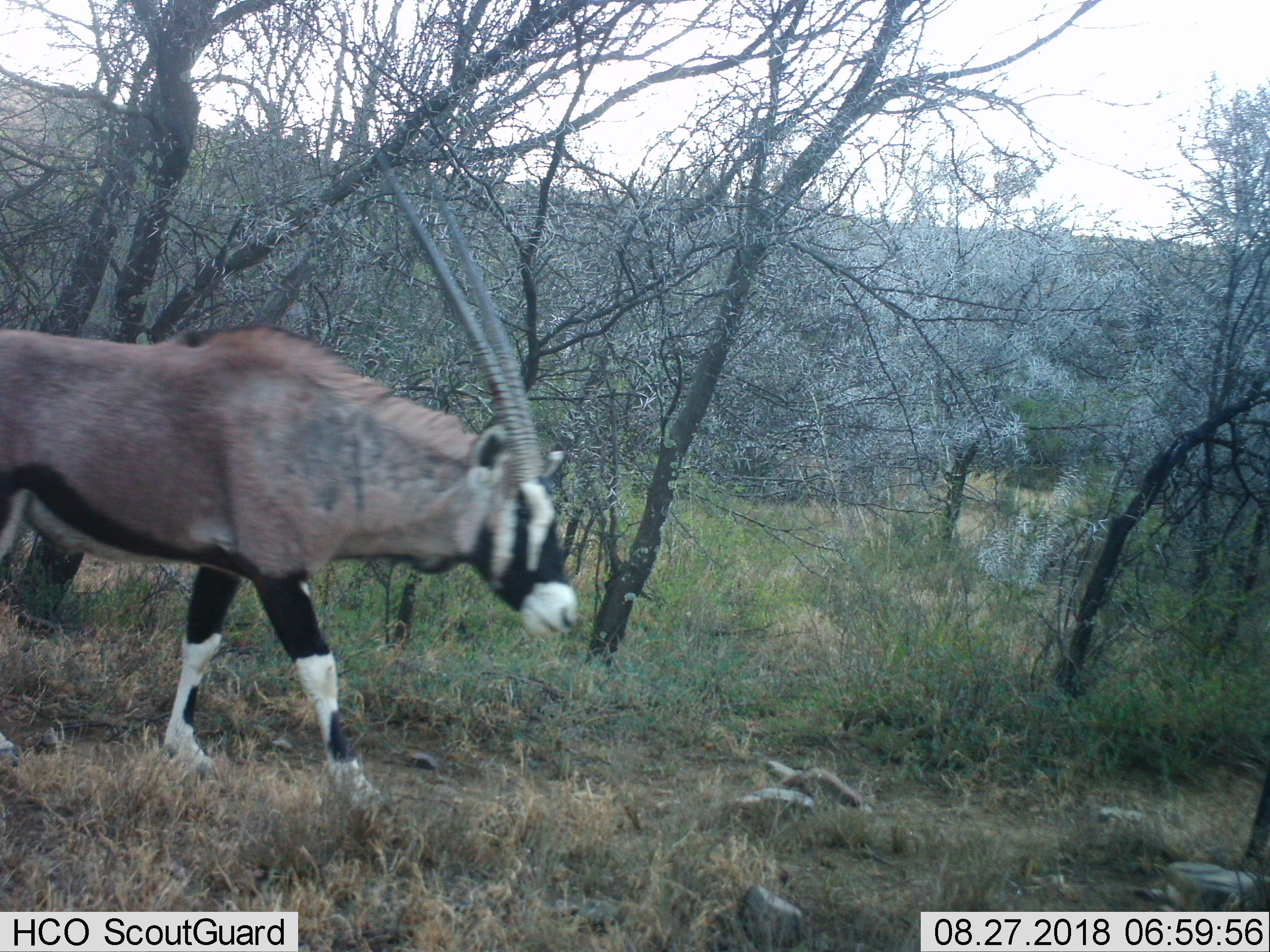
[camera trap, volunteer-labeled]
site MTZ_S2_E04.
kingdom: Animalia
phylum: Chordata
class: Mammalia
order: Artiodactyla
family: Bovidae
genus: Oryx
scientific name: Oryx gazella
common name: gemsbok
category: oryx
Oryx (gemsbok) (Oryx gazella), count 1. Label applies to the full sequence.